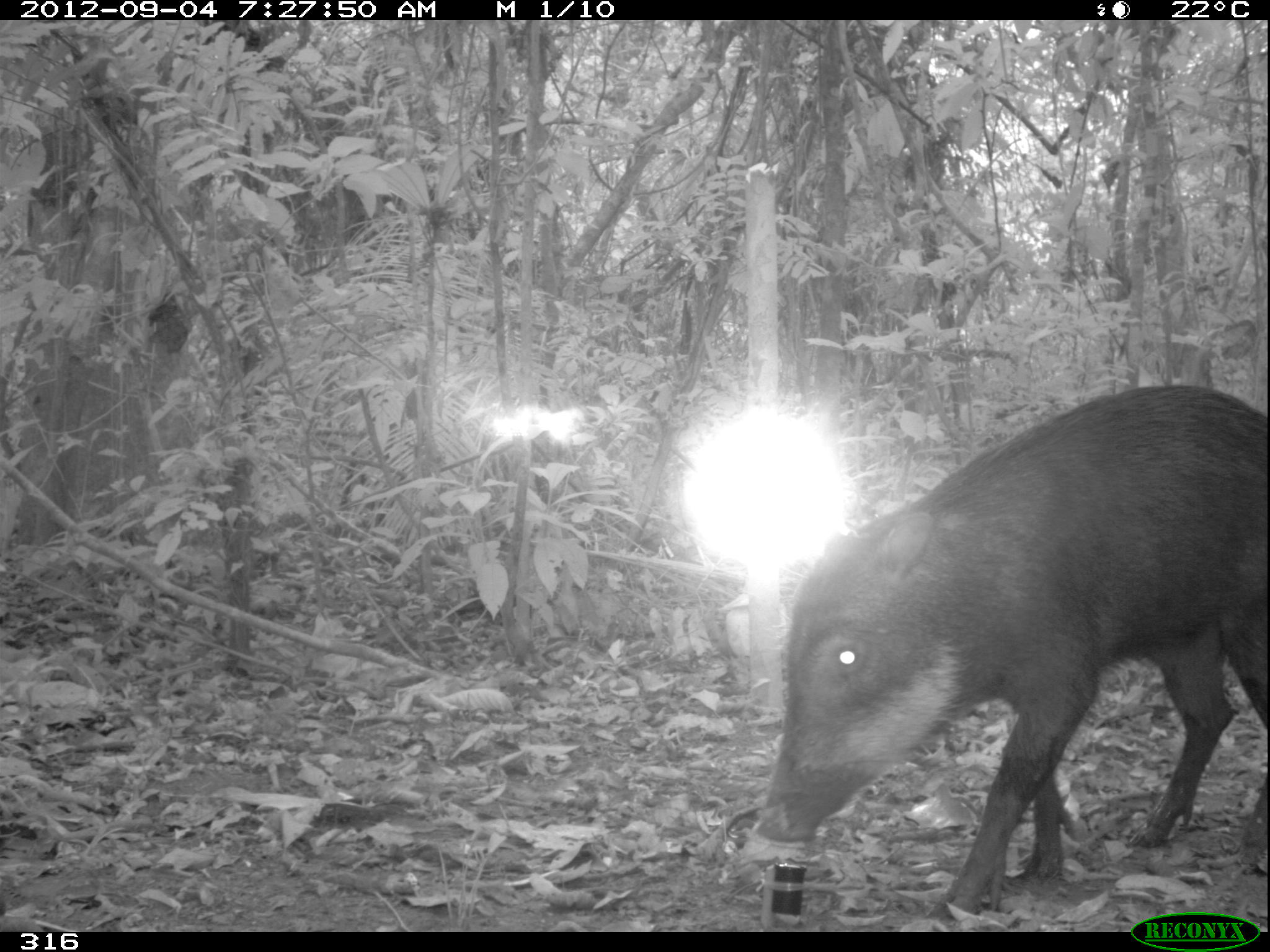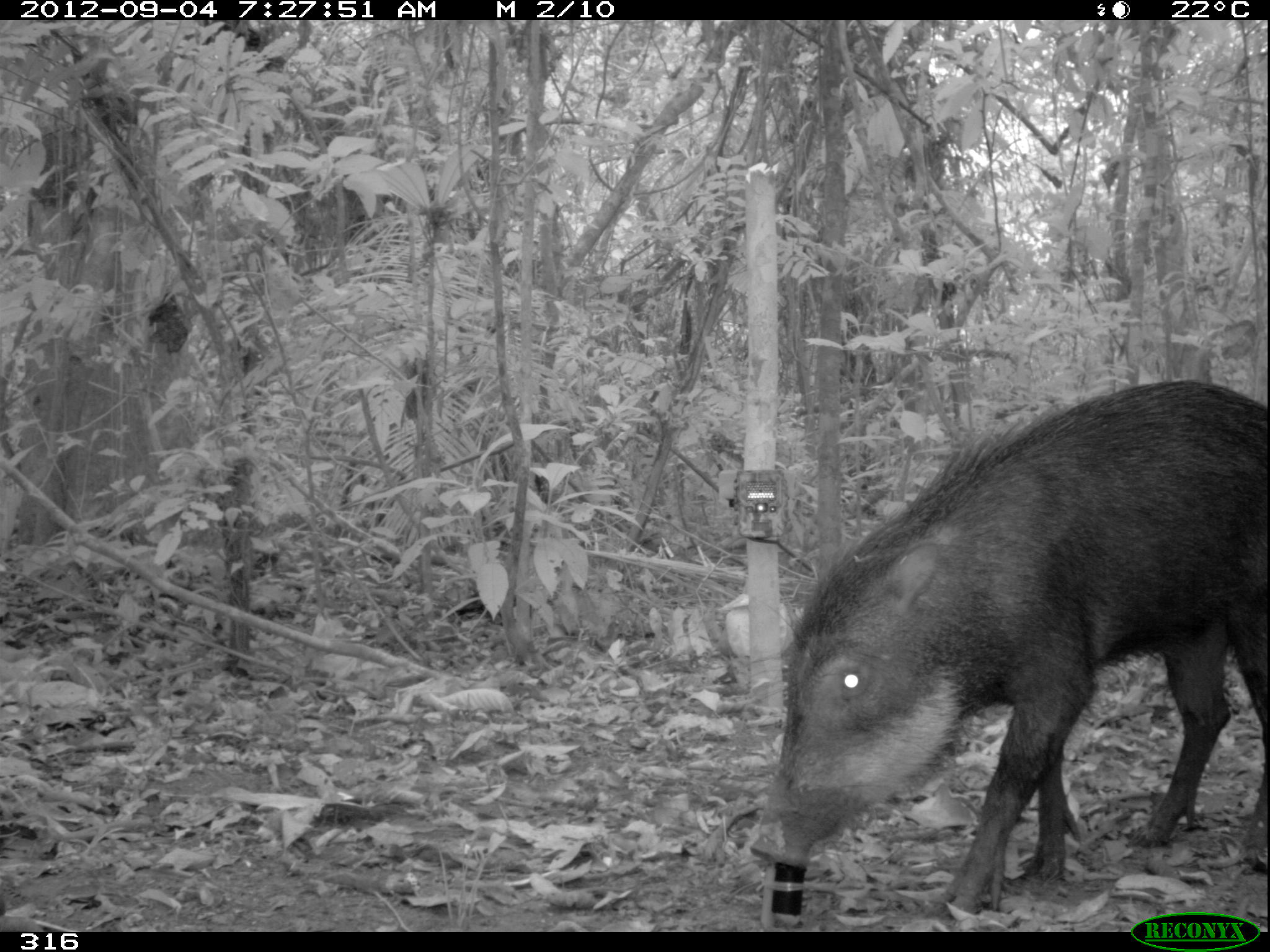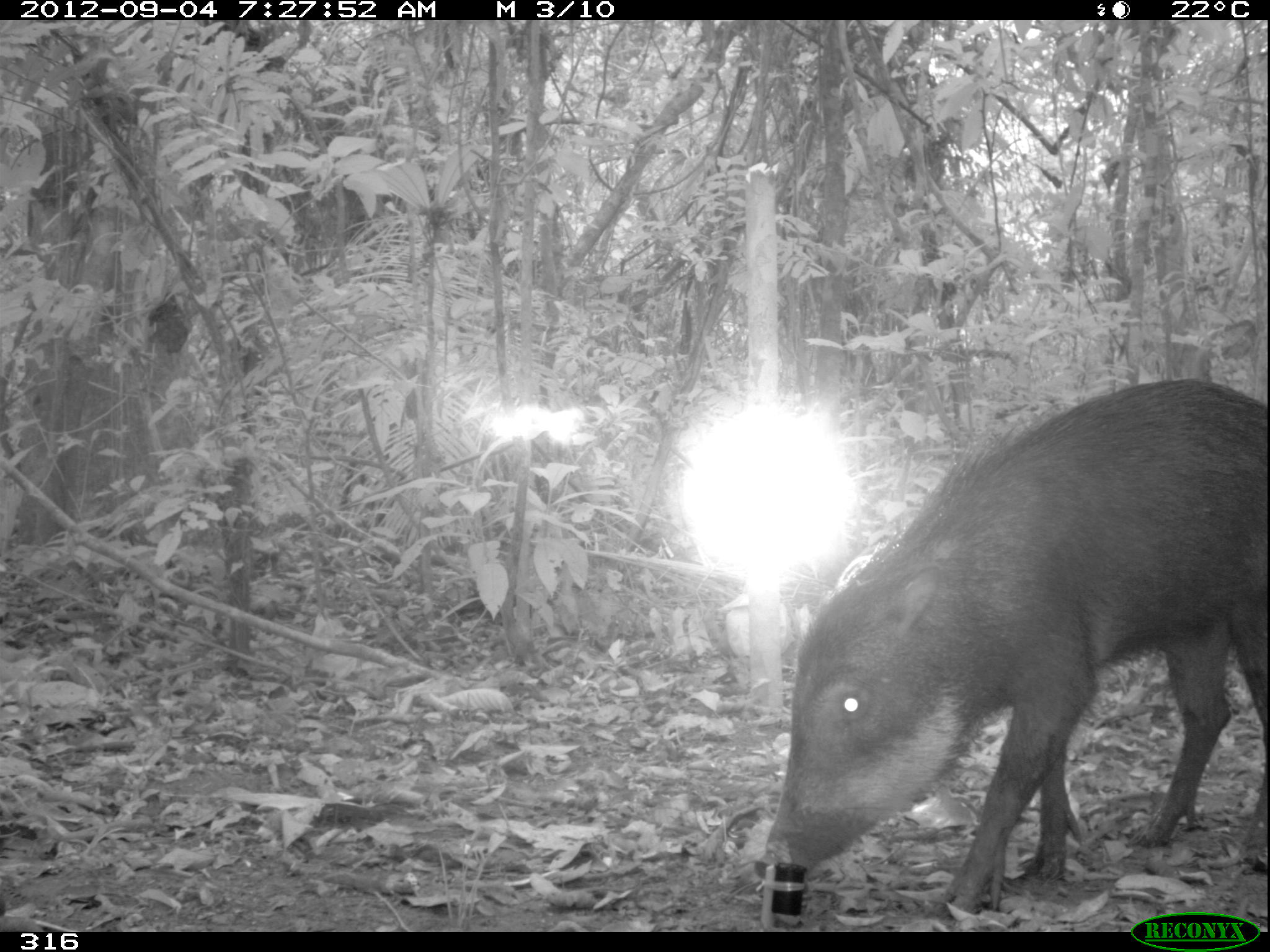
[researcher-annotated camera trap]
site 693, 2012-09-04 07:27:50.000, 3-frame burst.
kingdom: Animalia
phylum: Chordata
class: Mammalia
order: Artiodactyla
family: Tayassuidae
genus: Tayassu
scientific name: Tayassu pecari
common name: white-lipped peccary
Tayassu pecari (white-lipped peccary).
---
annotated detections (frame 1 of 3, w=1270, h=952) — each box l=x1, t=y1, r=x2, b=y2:
tayassu pecari: l=754, t=383, r=1270, b=922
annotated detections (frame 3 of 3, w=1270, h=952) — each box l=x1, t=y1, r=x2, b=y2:
tayassu pecari: l=755, t=378, r=1269, b=914